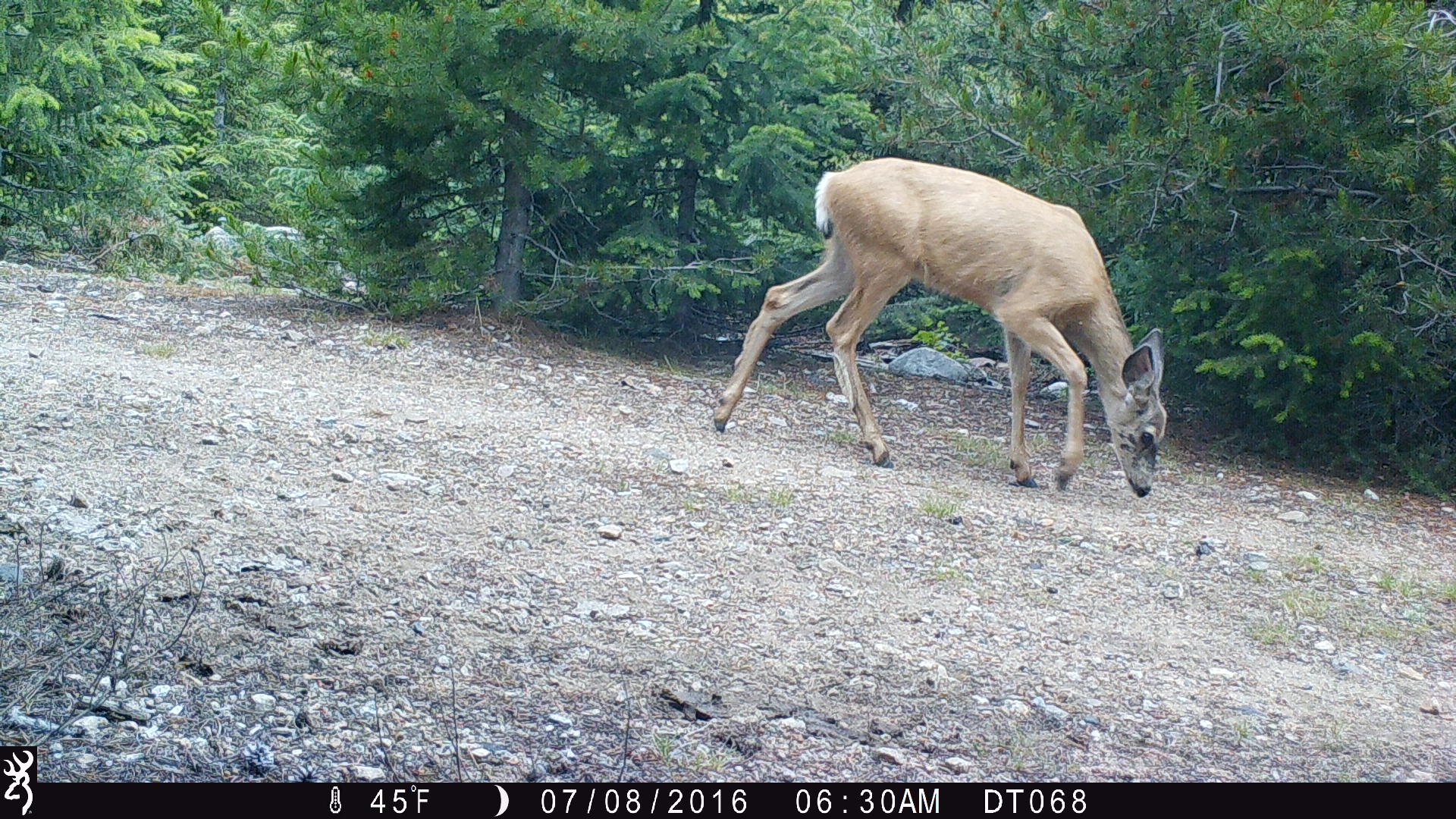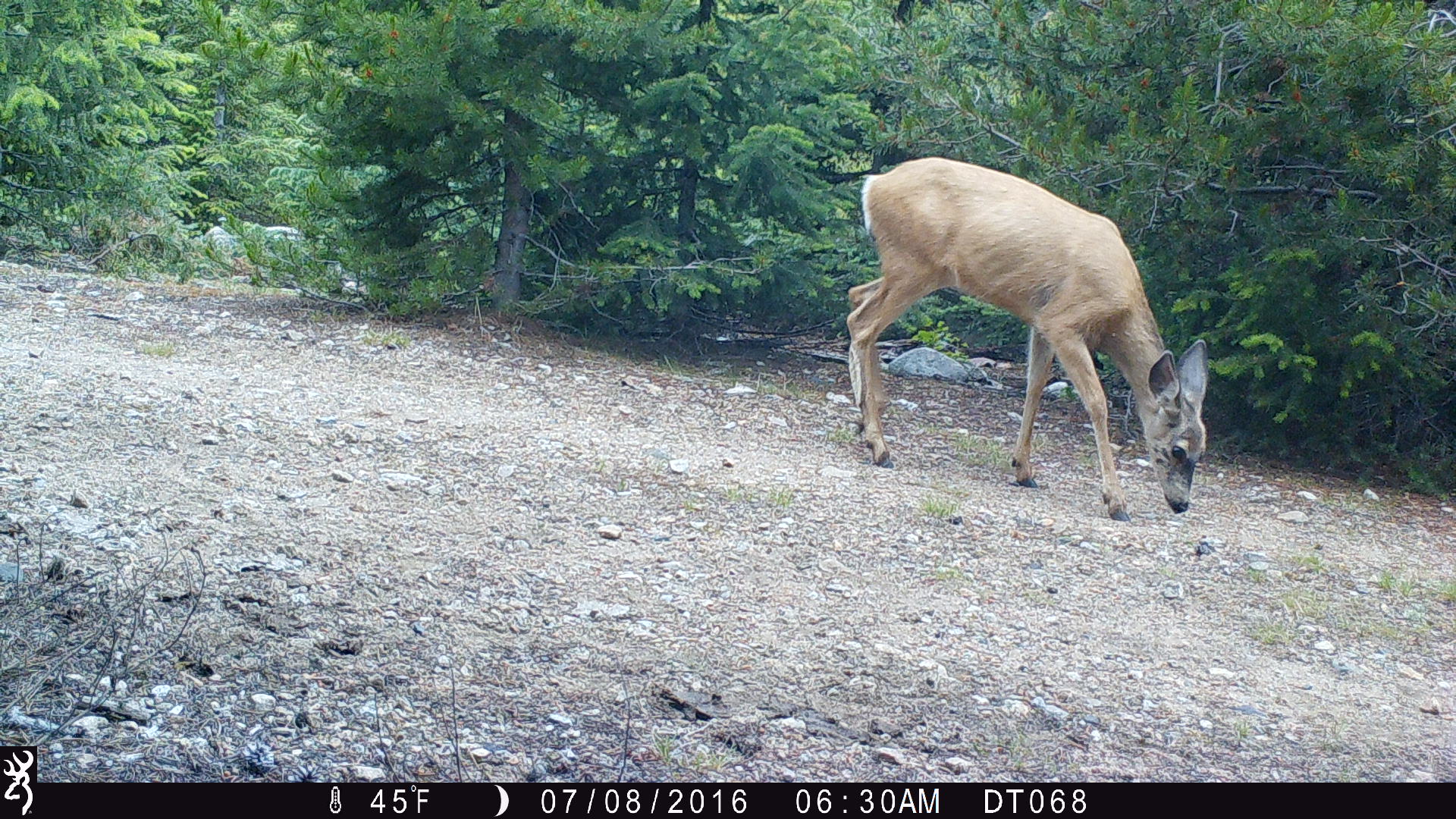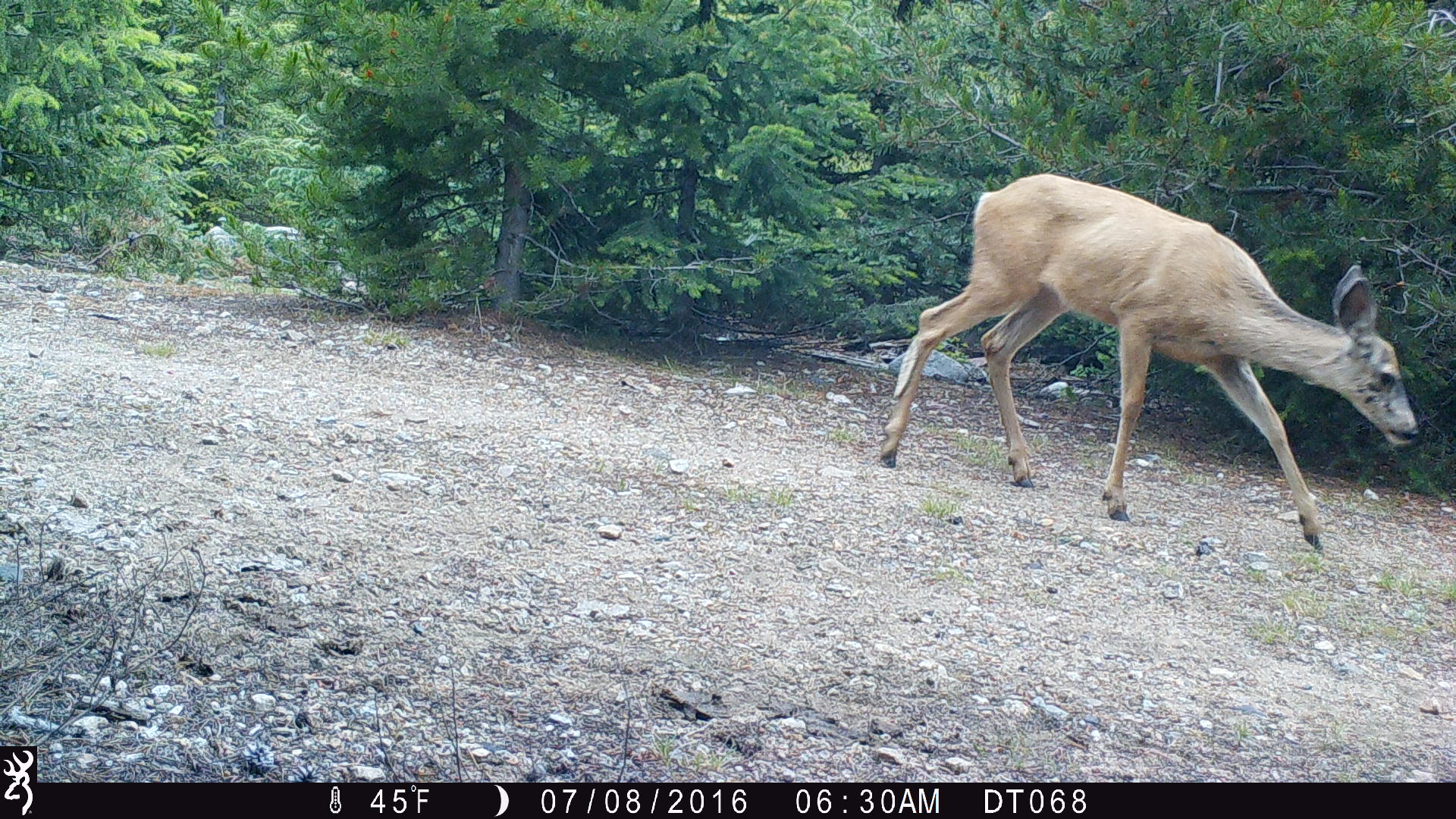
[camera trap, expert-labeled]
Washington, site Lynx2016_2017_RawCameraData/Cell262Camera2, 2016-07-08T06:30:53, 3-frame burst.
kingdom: Animalia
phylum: Chordata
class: Mammalia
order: Artiodactyla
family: Cervidae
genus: Odocoileus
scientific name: Odocoileus hemionus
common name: mule deer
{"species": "Odocoileus hemionus (mule deer)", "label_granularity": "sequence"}